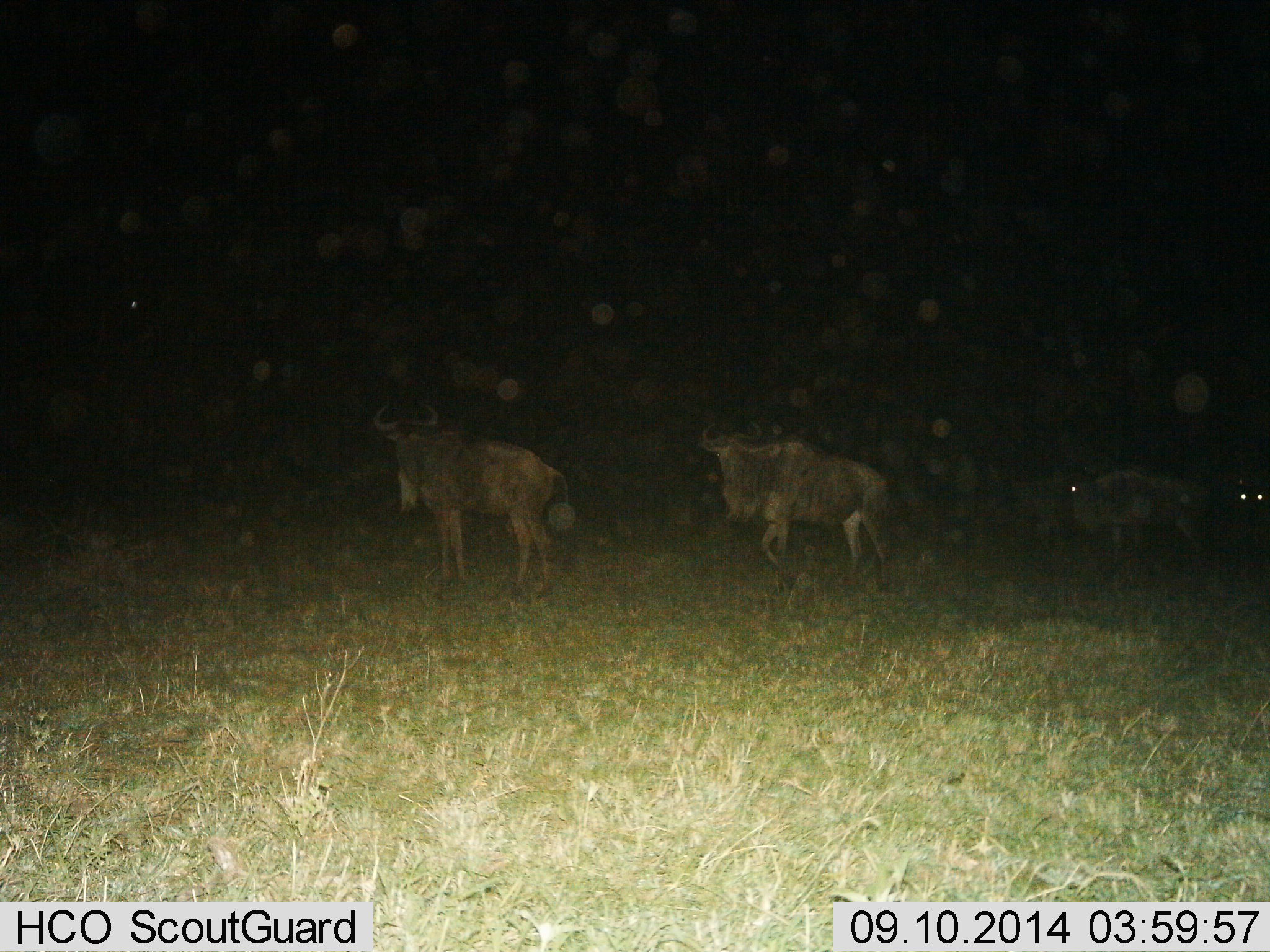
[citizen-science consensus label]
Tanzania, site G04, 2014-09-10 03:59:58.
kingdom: Animalia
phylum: Chordata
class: Mammalia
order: Artiodactyla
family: Bovidae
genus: Connochaetes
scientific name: Connochaetes taurinus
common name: blue wildebeest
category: wildebeest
Wildebeest (blue wildebeest) (Connochaetes taurinus), count 4. Behavior (volunteer vote fractions): standing 60%, resting 10%, moving 30%, interacting 0%. Young present (vote fraction): 0%. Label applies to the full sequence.